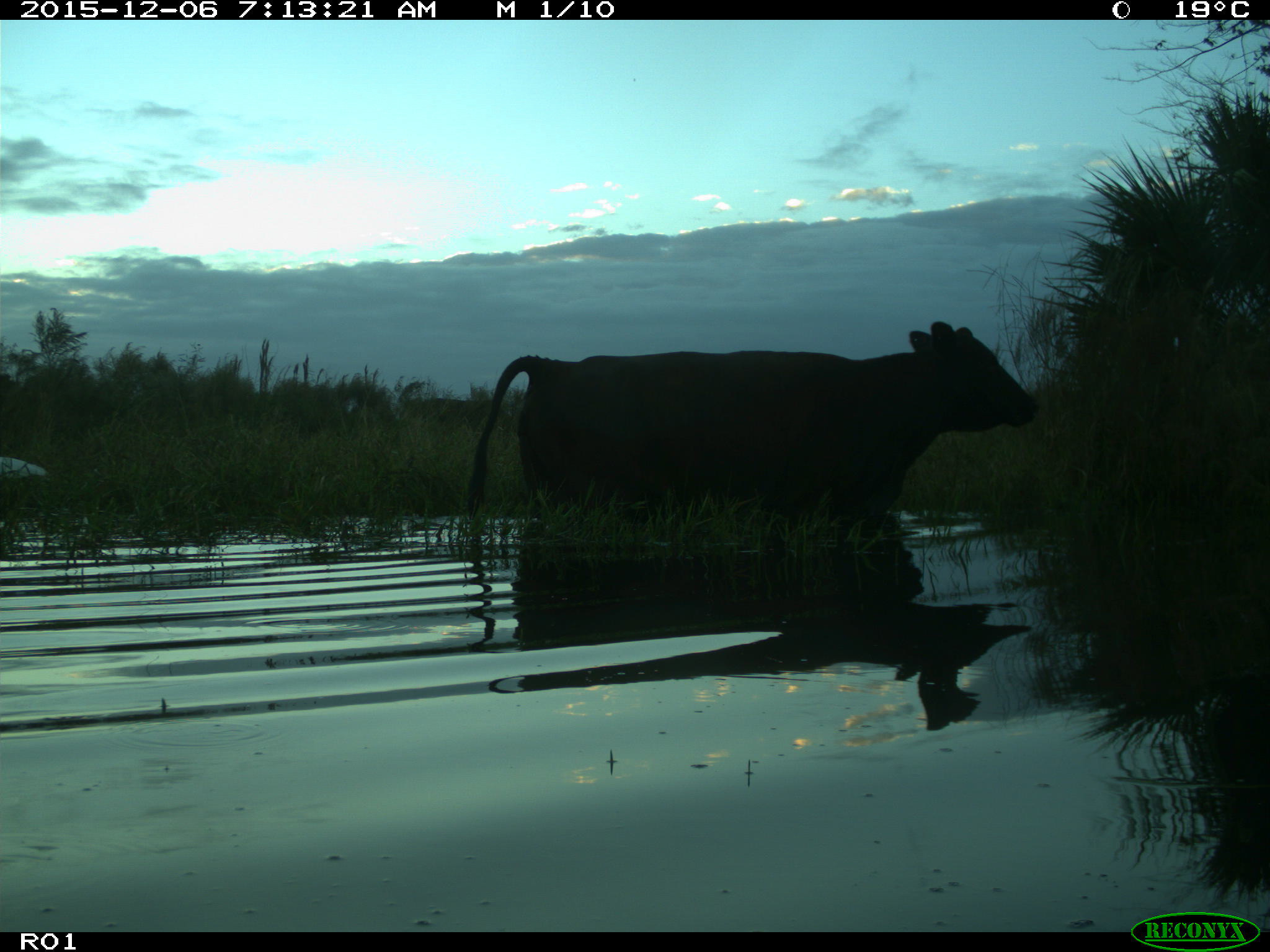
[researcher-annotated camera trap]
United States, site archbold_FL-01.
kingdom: Animalia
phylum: Chordata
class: Mammalia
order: Artiodactyla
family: Bovidae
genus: Bos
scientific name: Bos taurus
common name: domestic cow